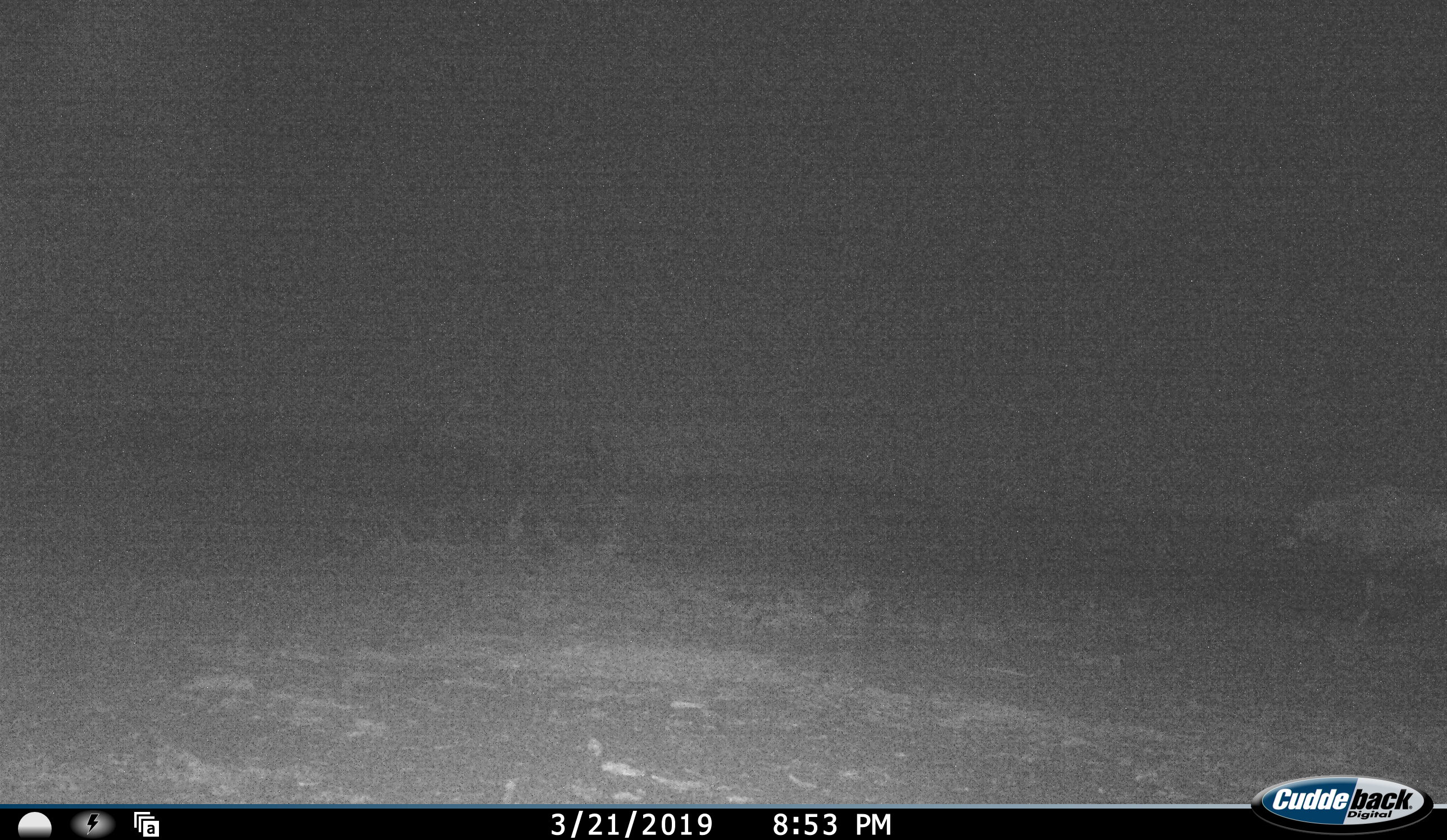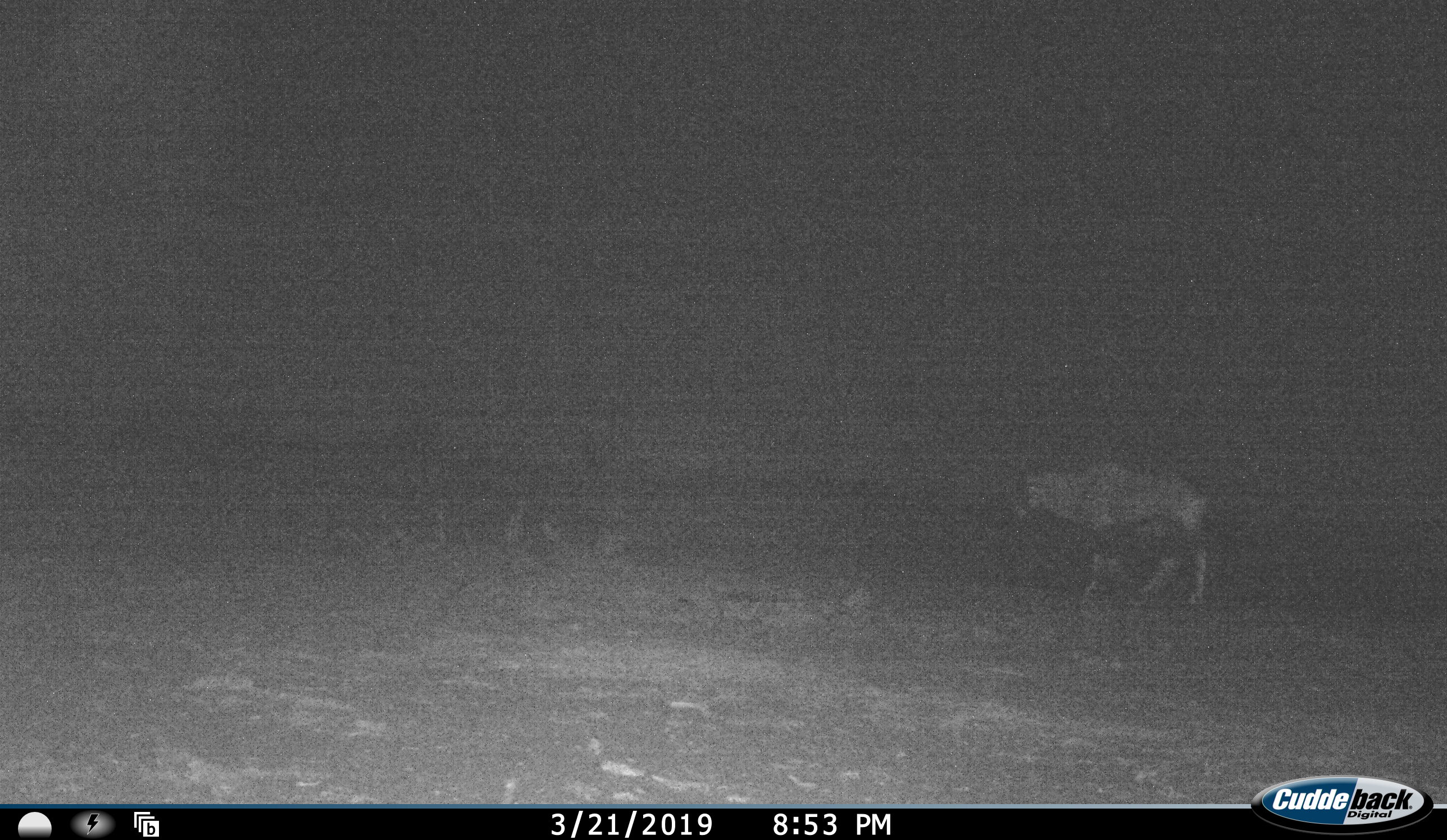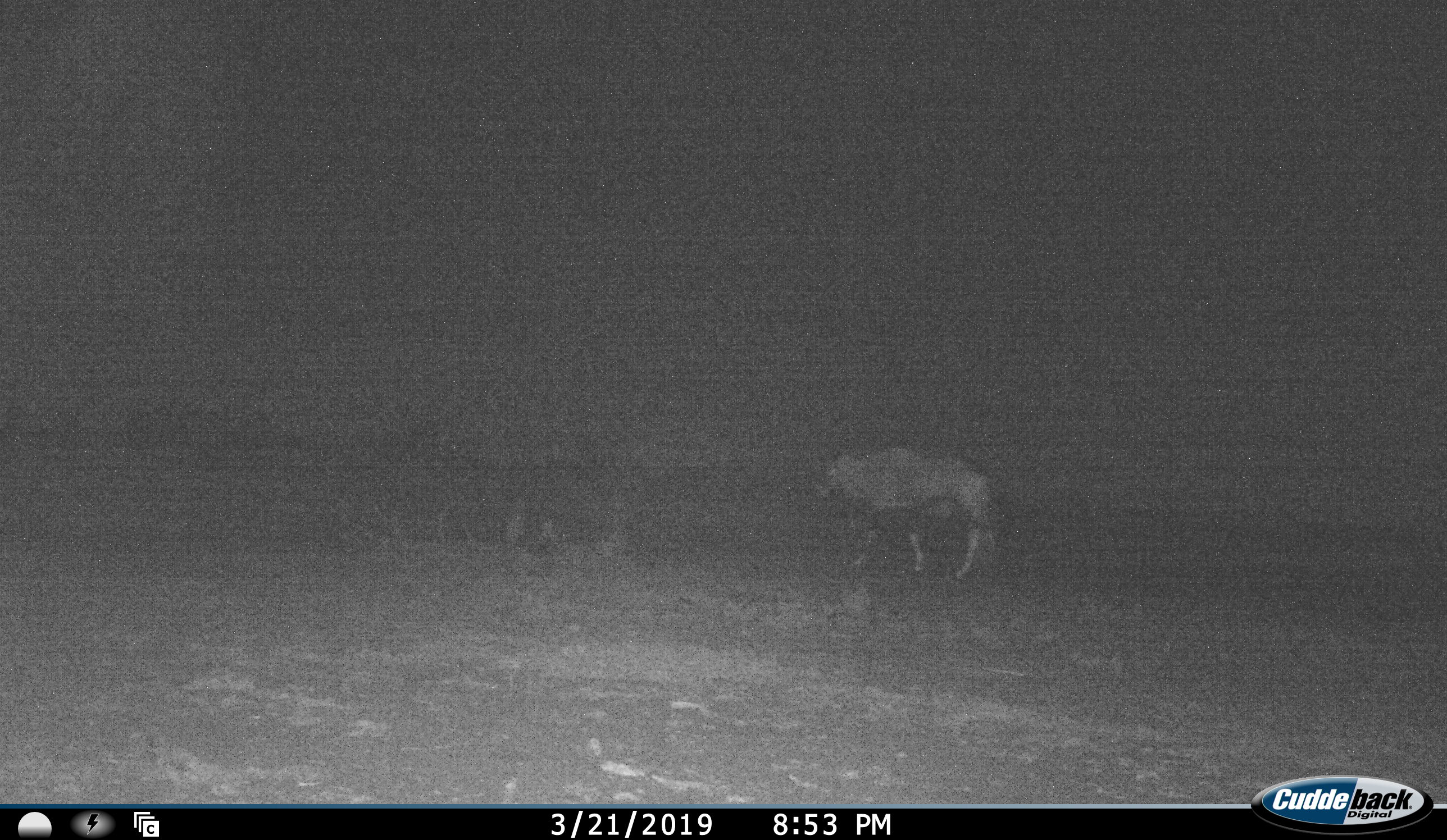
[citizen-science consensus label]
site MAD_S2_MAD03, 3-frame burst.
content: unidentified animal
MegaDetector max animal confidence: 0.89